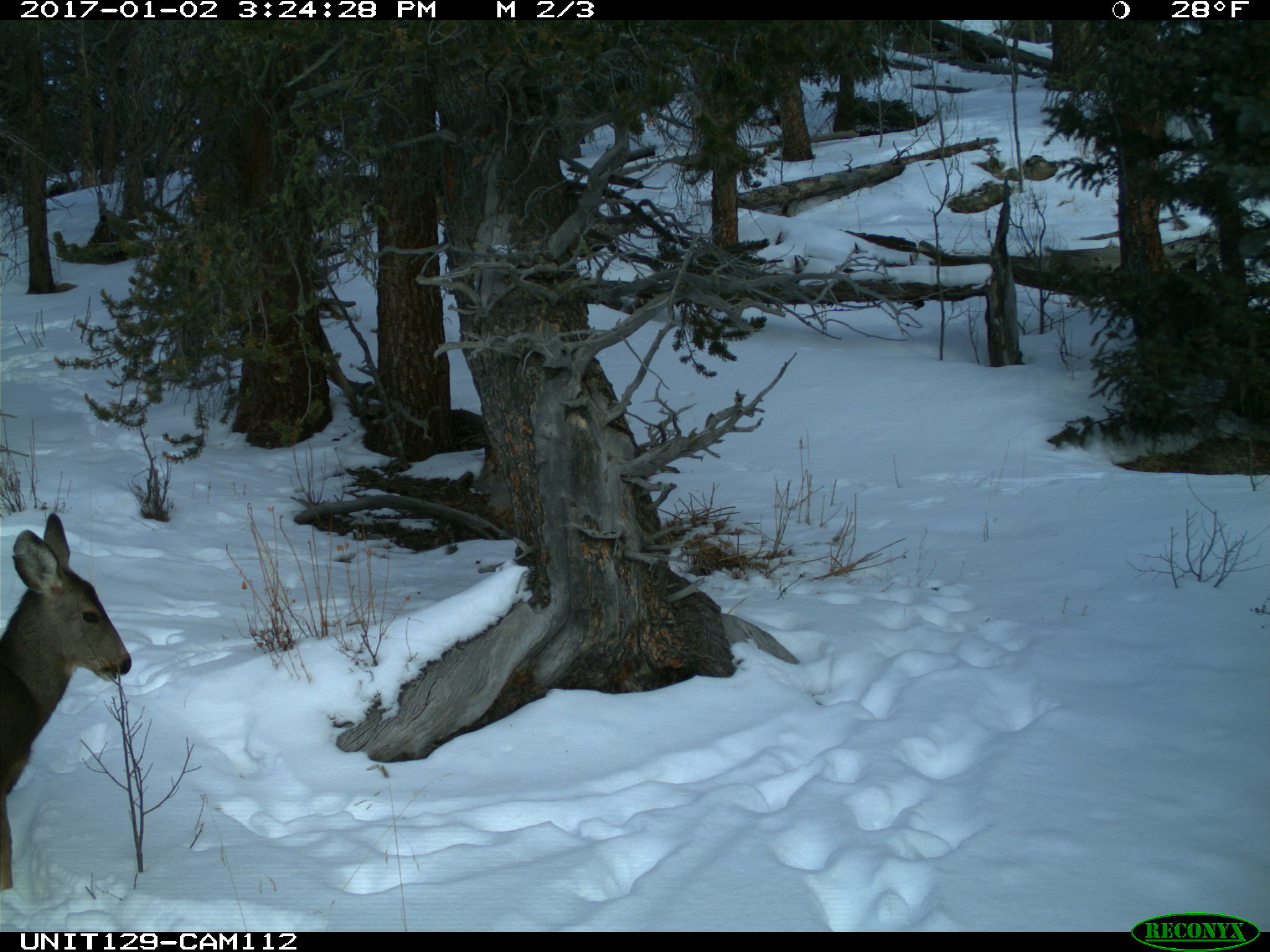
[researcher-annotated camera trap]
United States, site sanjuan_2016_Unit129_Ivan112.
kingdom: Animalia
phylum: Chordata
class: Mammalia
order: Artiodactyla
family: Cervidae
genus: Odocoileus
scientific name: Odocoileus hemionus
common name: mule deer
Odocoileus hemionus (mule deer).